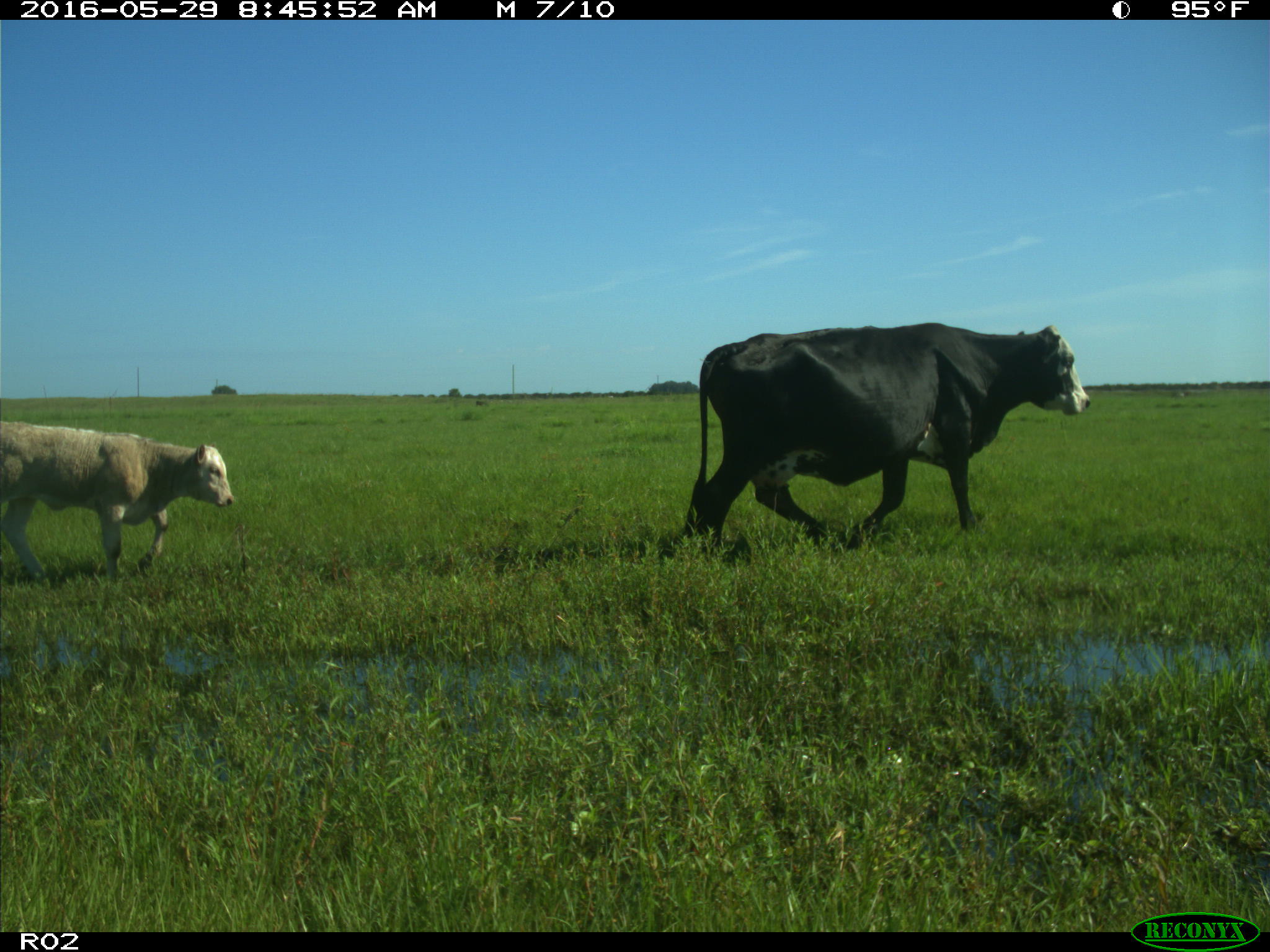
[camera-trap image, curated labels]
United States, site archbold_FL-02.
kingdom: Animalia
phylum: Chordata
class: Mammalia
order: Artiodactyla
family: Bovidae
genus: Bos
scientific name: Bos taurus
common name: domestic cow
Bos taurus (domestic cow).